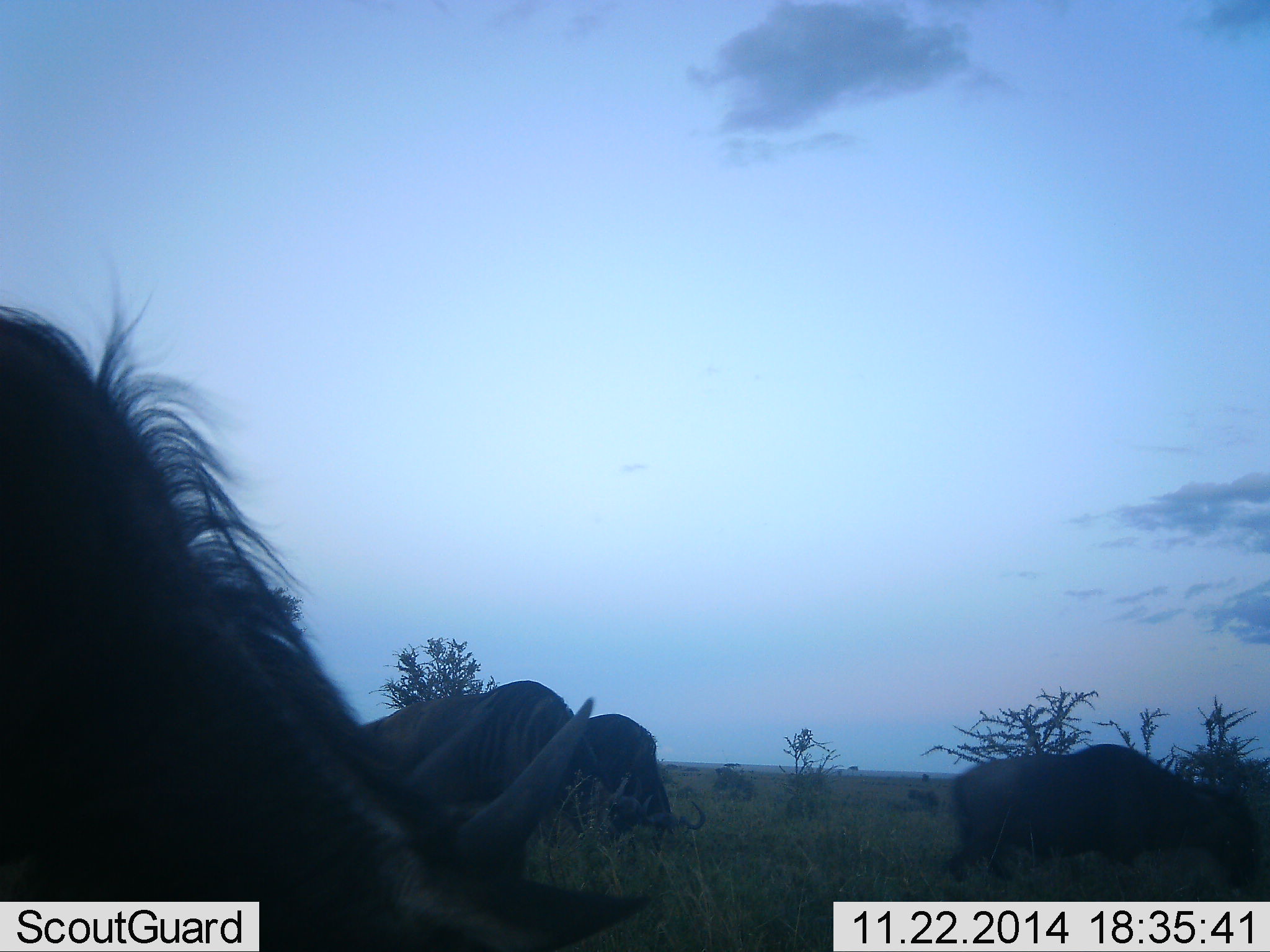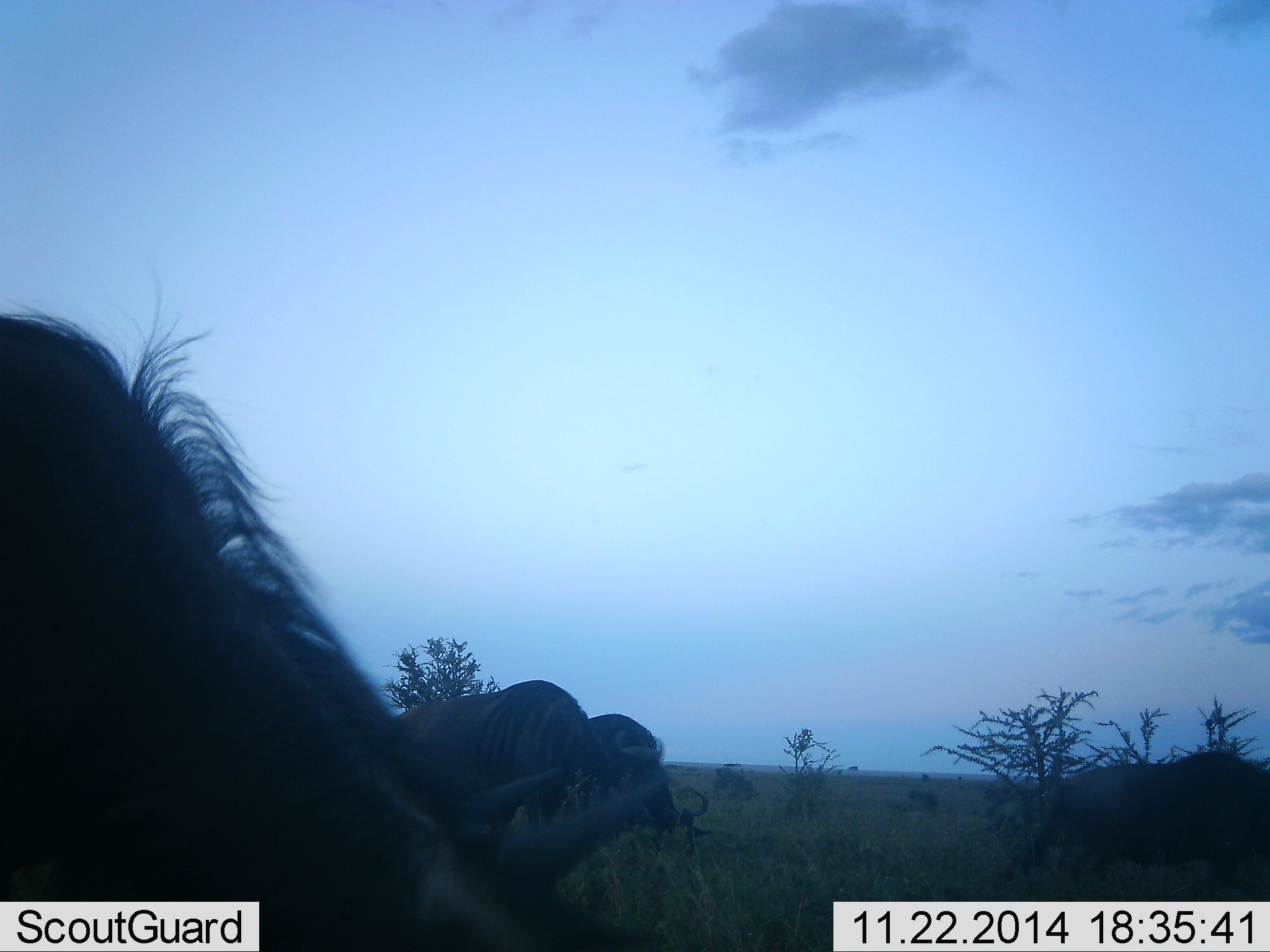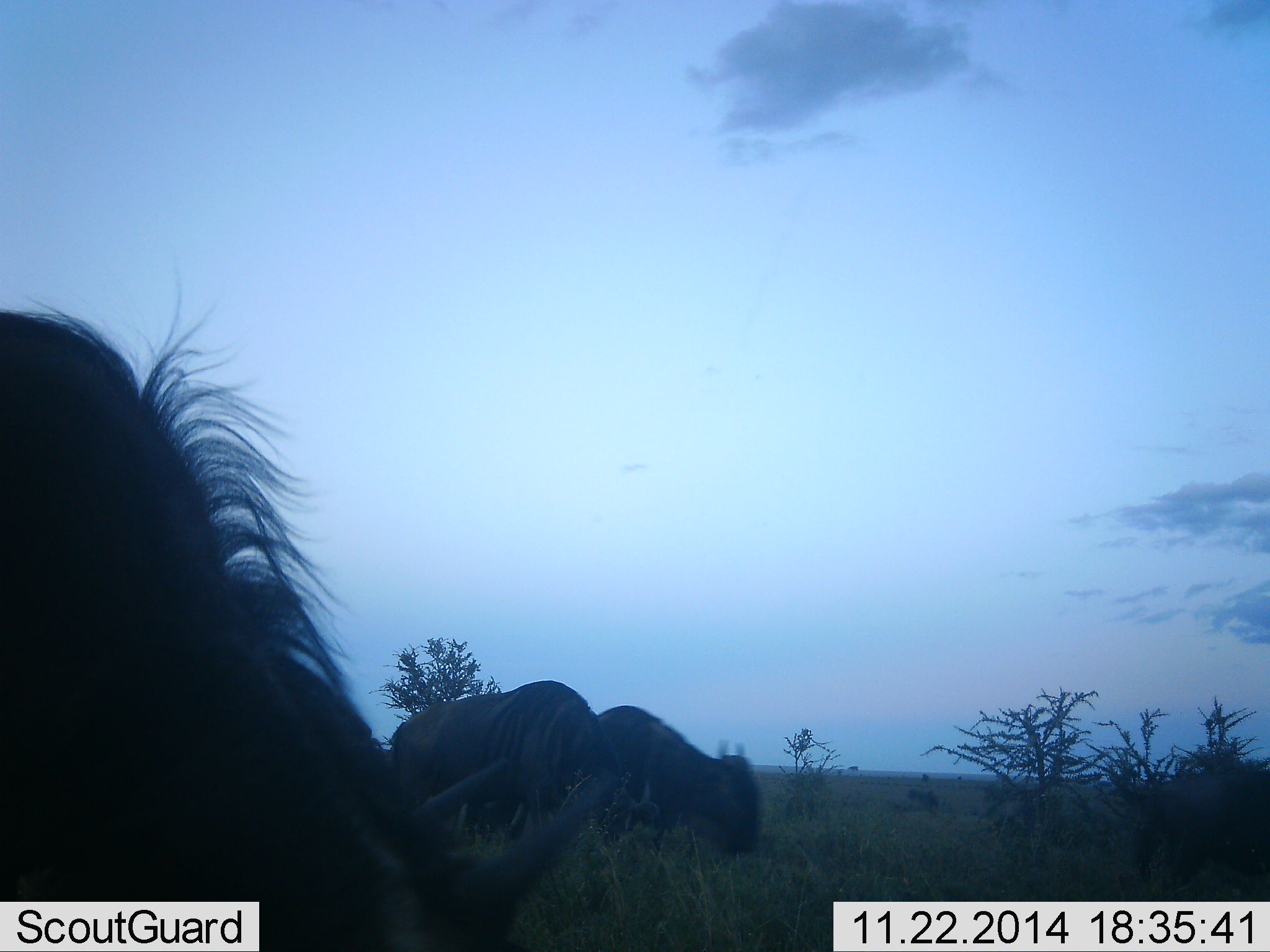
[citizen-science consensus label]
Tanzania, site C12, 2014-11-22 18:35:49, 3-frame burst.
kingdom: Animalia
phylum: Chordata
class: Mammalia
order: Artiodactyla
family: Bovidae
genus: Connochaetes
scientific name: Connochaetes taurinus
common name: blue wildebeest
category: wildebeest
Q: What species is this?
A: Wildebeest (blue wildebeest) (Connochaetes taurinus).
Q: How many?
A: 4.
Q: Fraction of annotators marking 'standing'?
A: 20%.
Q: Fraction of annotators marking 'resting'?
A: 10%.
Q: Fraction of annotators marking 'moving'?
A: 30%.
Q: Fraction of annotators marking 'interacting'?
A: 0%.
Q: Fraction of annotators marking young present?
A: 0%.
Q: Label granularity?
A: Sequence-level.